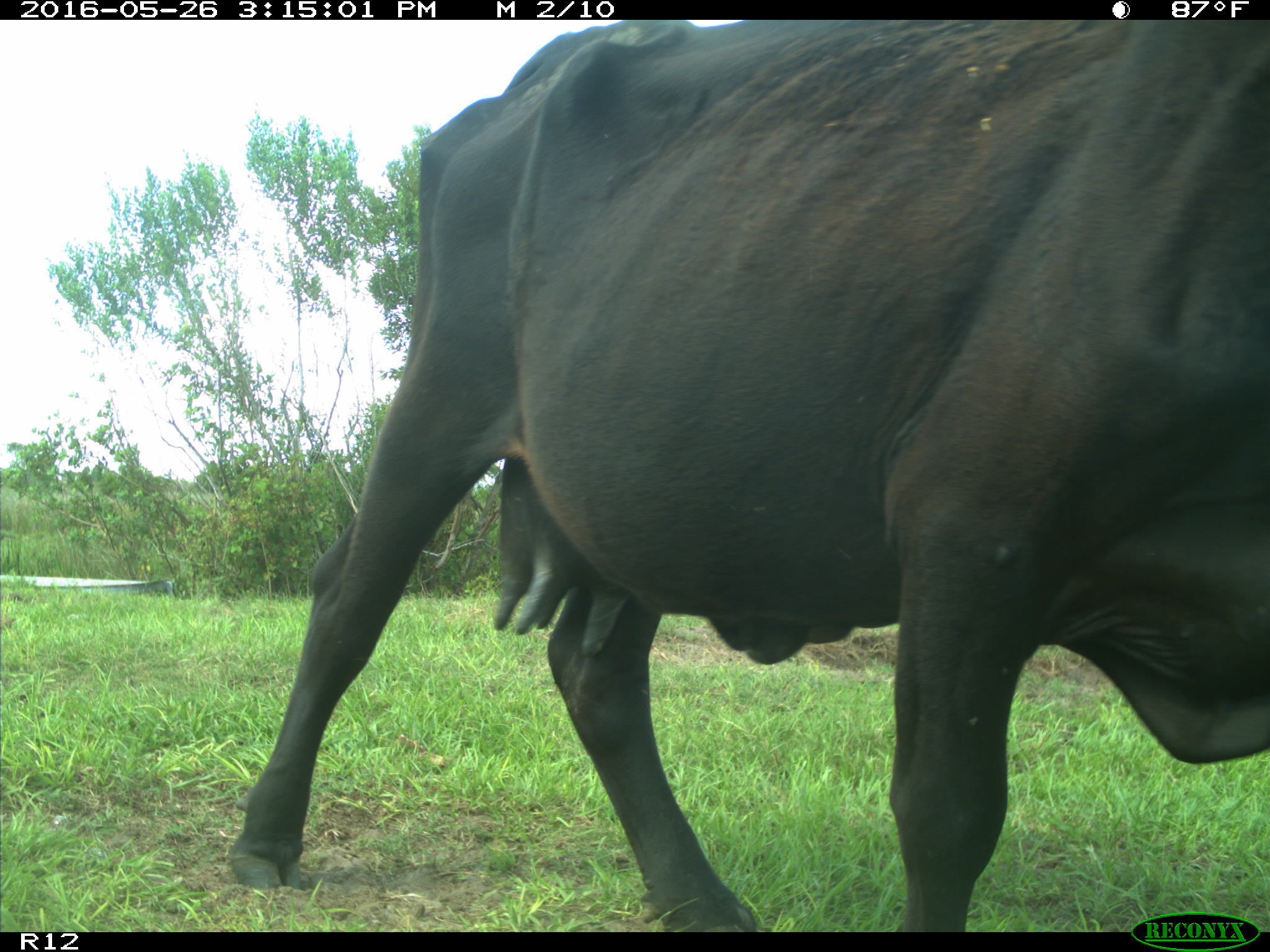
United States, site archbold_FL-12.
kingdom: Animalia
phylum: Chordata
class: Mammalia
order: Artiodactyla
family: Bovidae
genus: Bos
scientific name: Bos taurus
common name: domestic cow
Bos taurus (domestic cow).